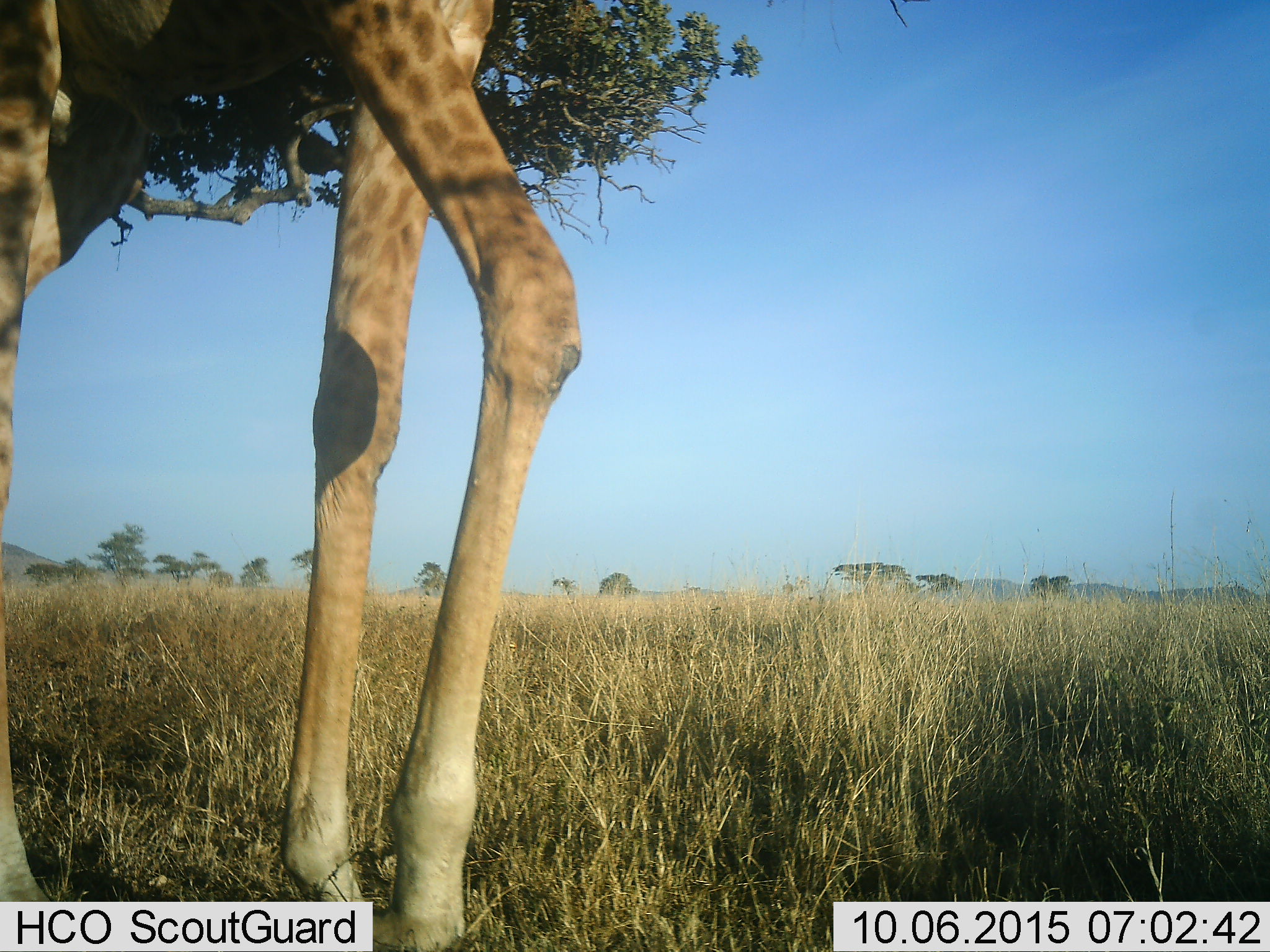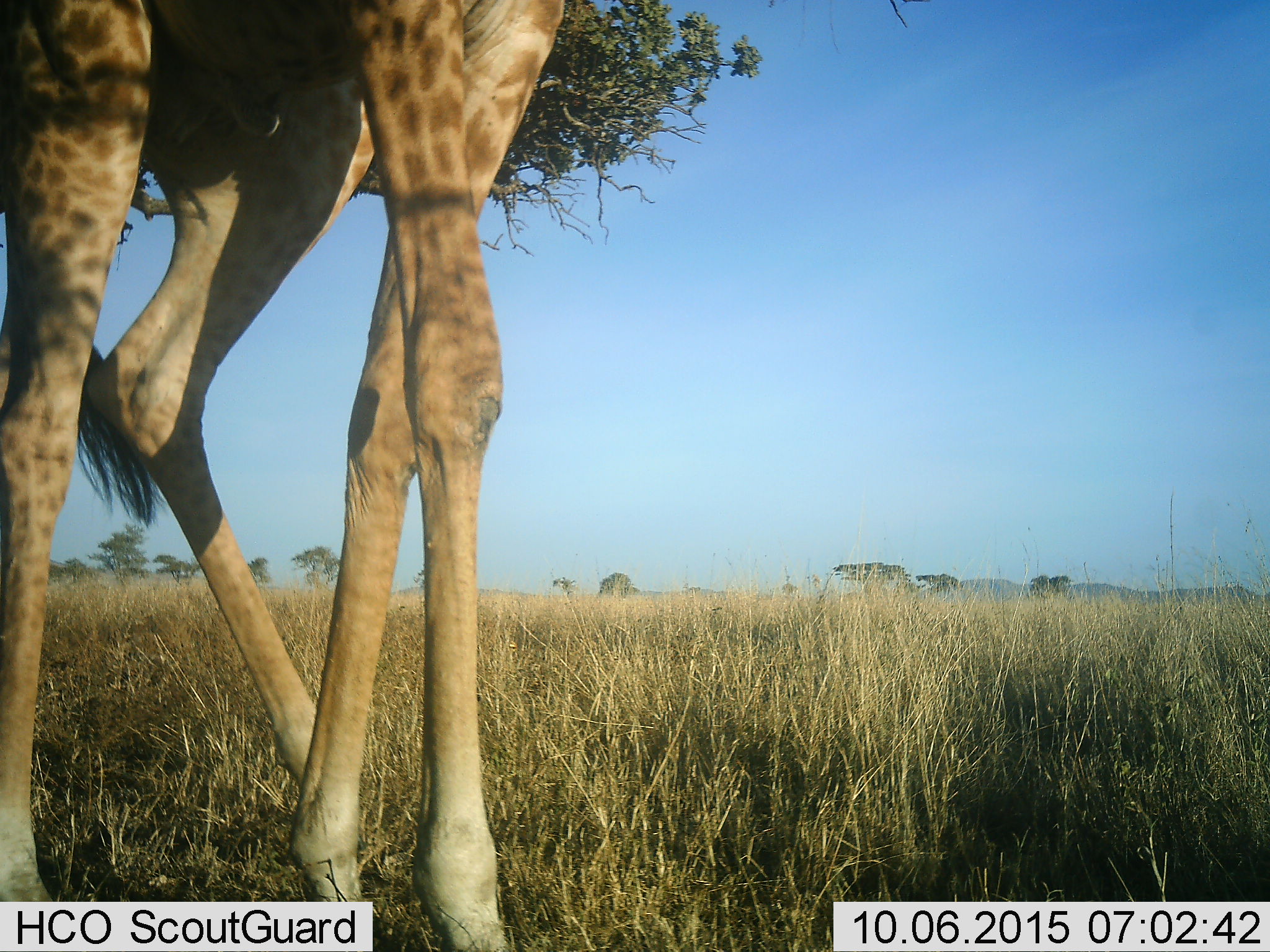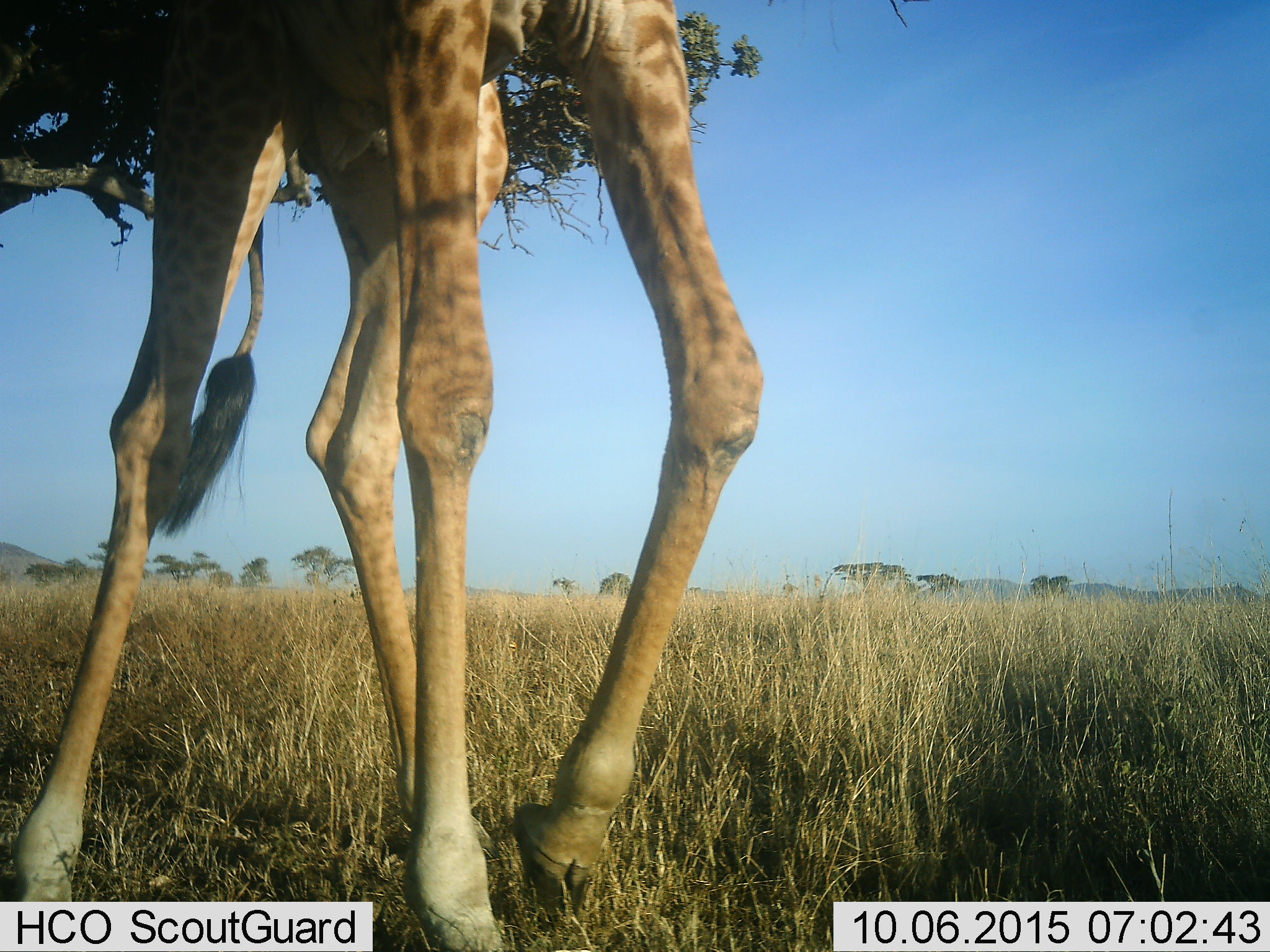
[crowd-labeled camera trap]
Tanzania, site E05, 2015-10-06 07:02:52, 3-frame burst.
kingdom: Animalia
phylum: Chordata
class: Mammalia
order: Artiodactyla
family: Giraffidae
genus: Giraffa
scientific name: Giraffa camelopardalis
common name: giraffe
Giraffe (Giraffa camelopardalis), count 1. Behavior (volunteer vote fractions): standing 32%, resting 0%, moving 68%, interacting 0%. Young present (vote fraction): 5%. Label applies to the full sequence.